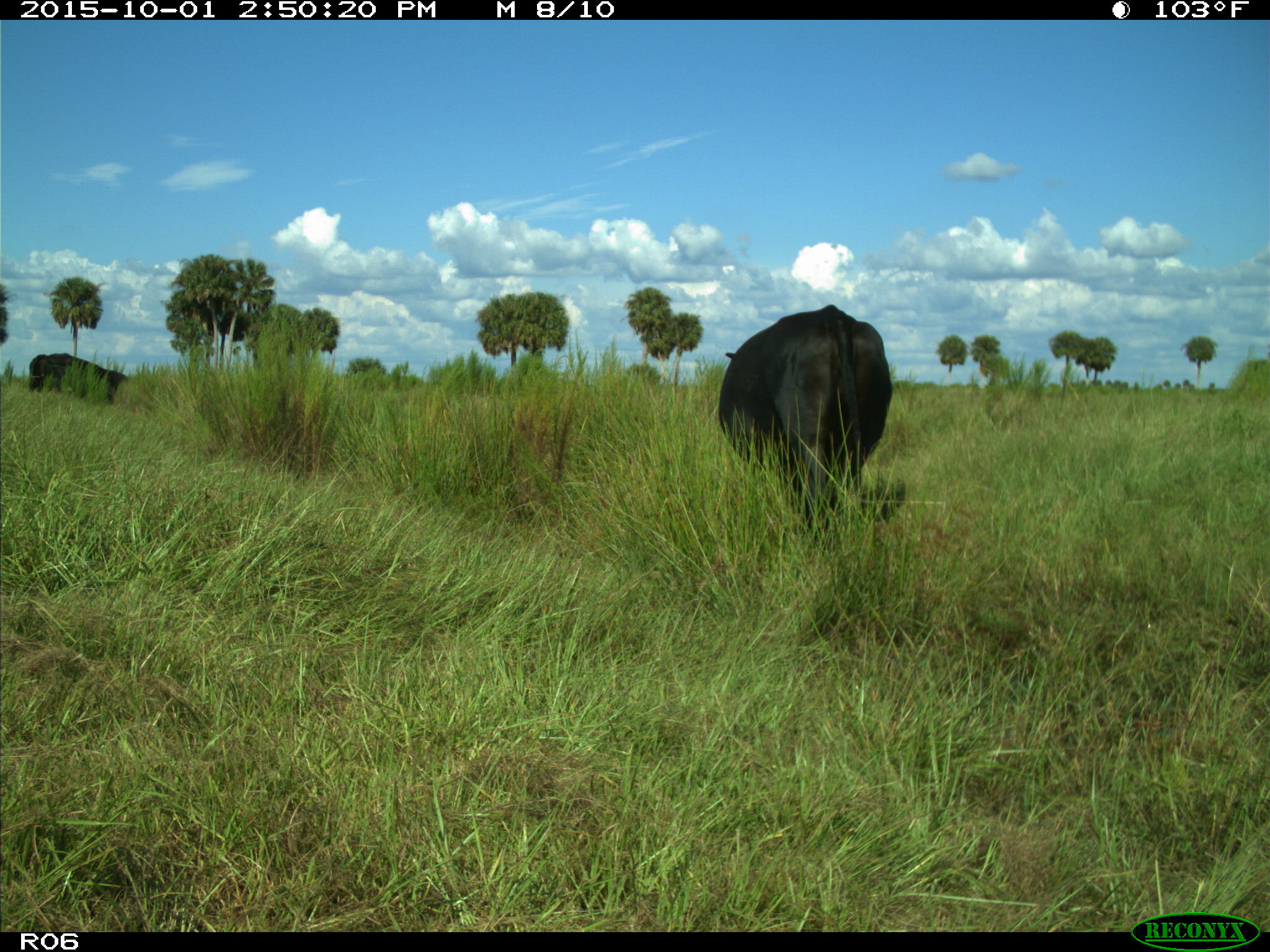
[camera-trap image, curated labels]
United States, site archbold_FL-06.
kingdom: Animalia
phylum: Chordata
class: Mammalia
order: Artiodactyla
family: Bovidae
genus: Bos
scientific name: Bos taurus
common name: domestic cow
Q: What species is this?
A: Bos taurus (domestic cow).